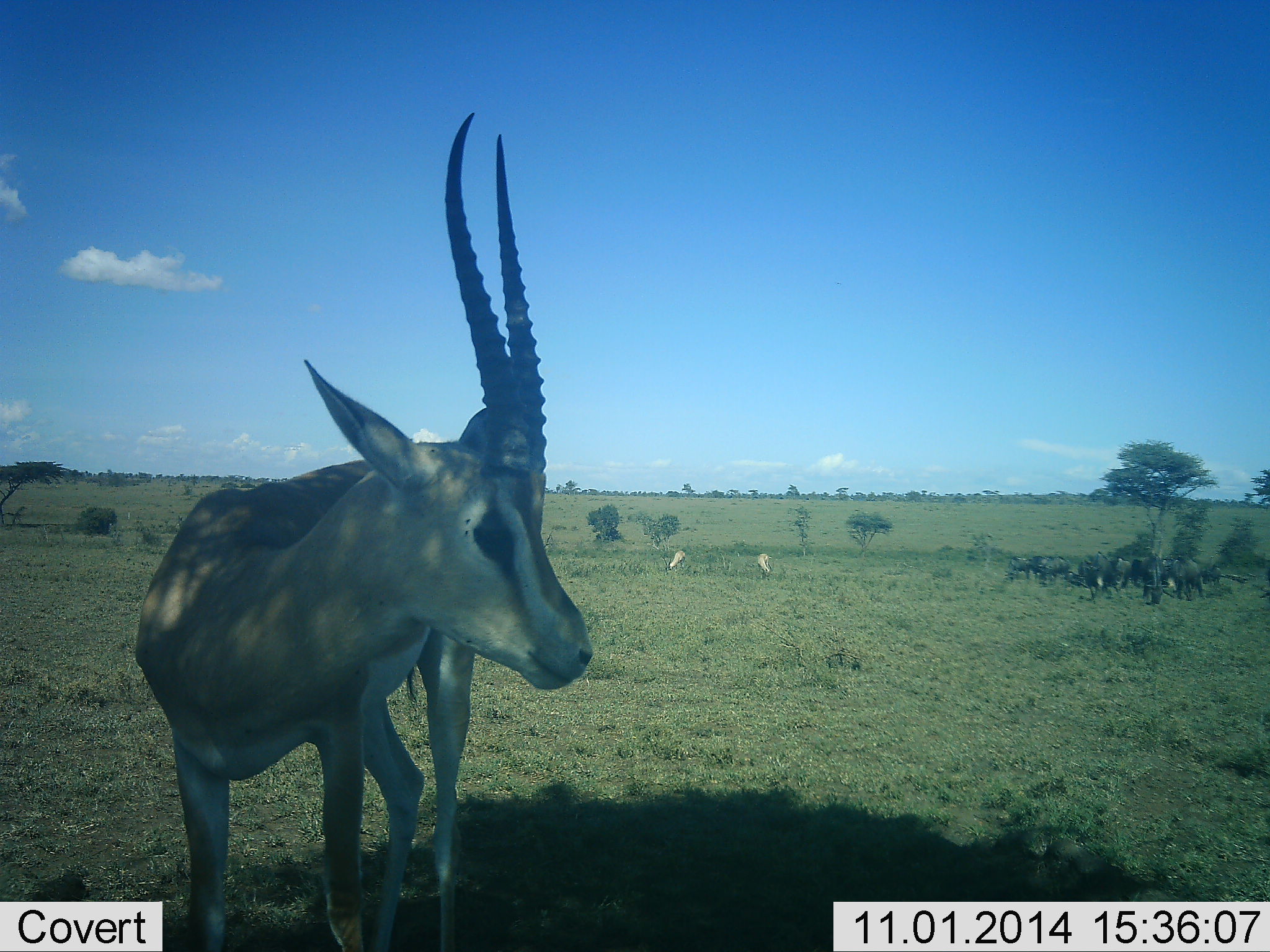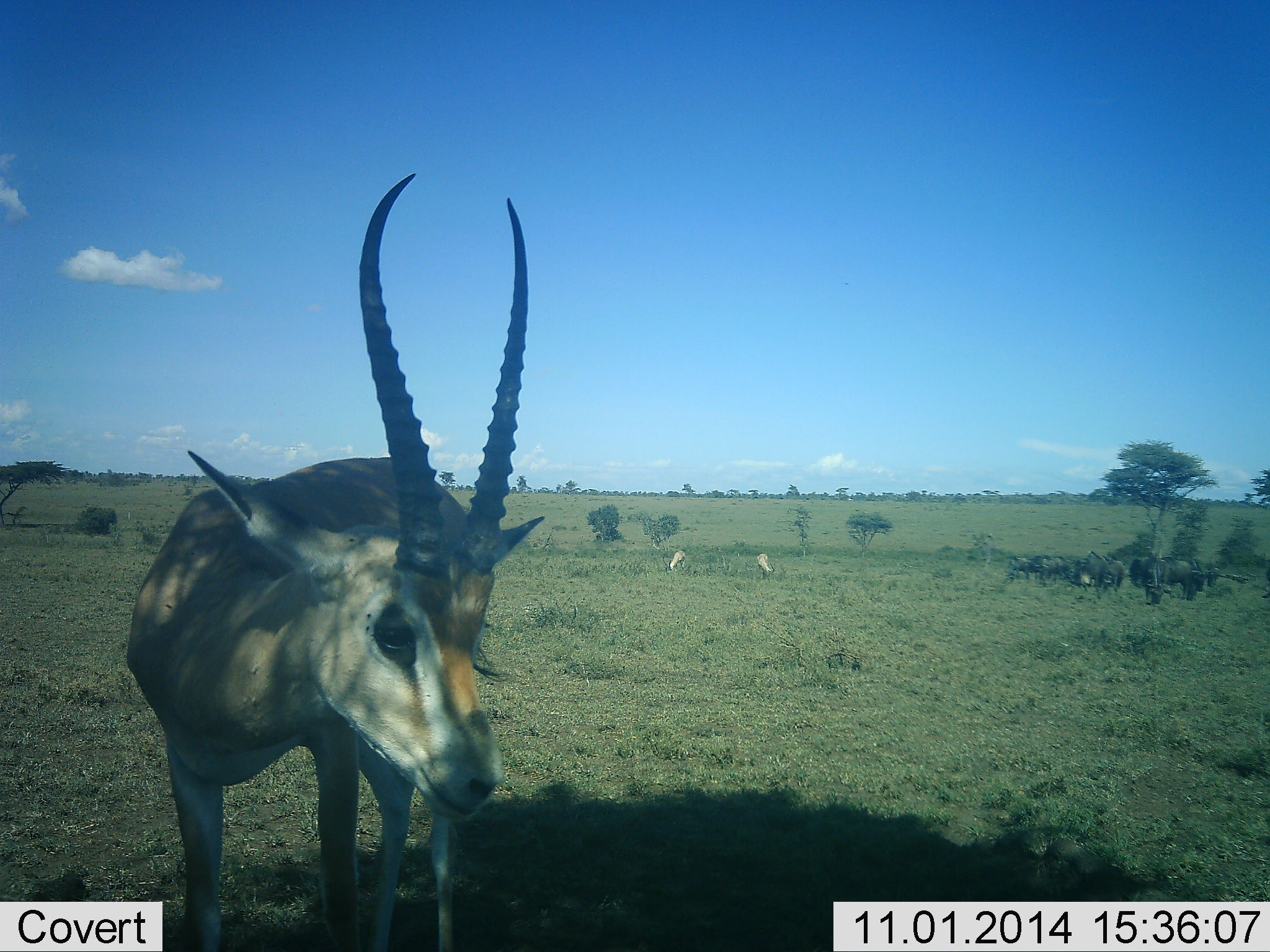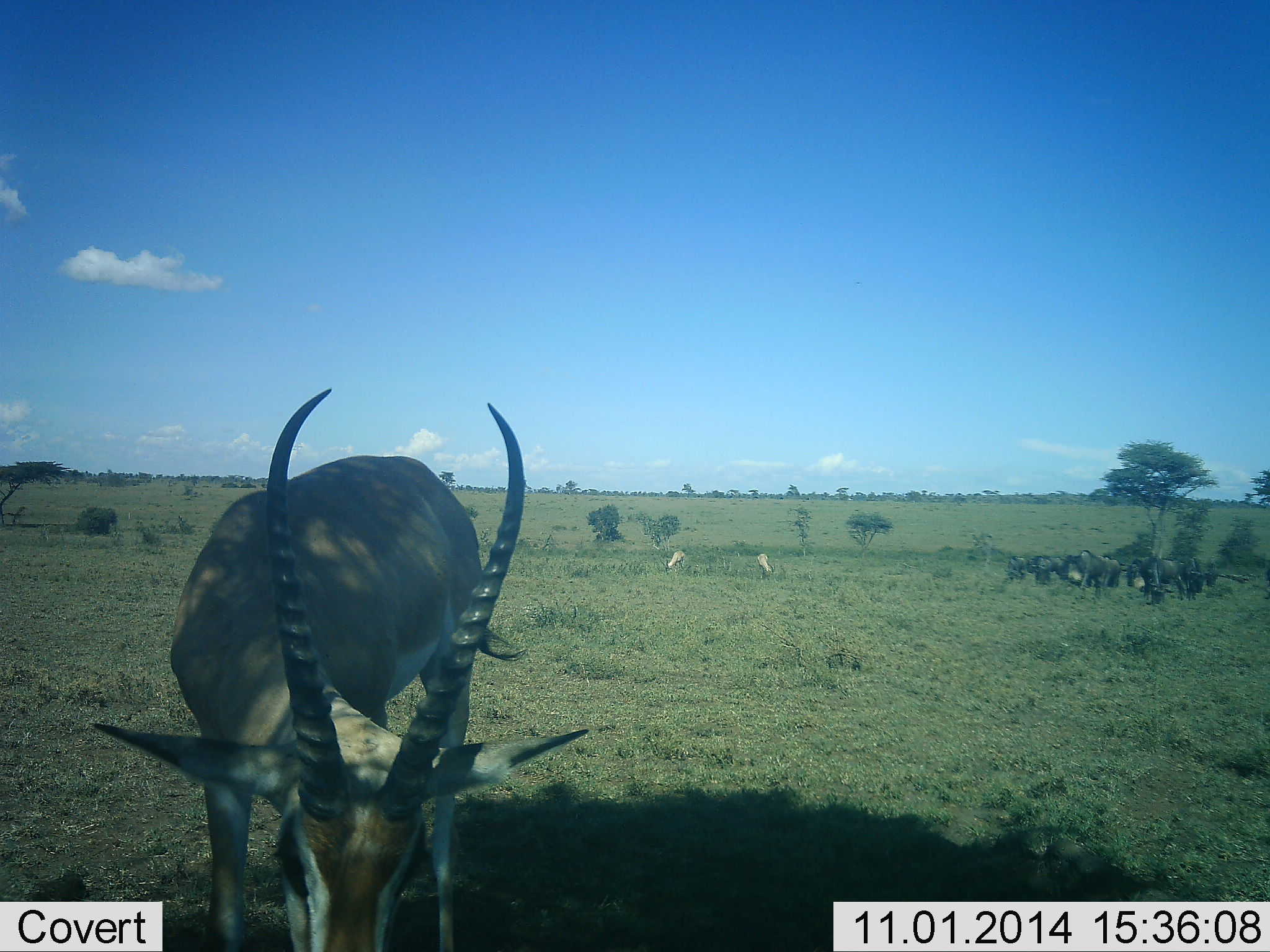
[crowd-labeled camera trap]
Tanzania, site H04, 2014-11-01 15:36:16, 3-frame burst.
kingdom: Animalia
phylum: Chordata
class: Mammalia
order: Artiodactyla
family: Bovidae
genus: Nanger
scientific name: Nanger granti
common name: grant's gazelle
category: gazellegrants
Gazellegrants (grant's gazelle) (Nanger granti), count 3. Behavior (volunteer vote fractions): standing 92%, resting 0%, moving 0%, interacting 0%. Young present (vote fraction): 0%. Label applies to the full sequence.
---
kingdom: Animalia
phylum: Chordata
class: Mammalia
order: Artiodactyla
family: Bovidae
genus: Connochaetes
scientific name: Connochaetes taurinus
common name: blue wildebeest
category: wildebeest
Wildebeest (blue wildebeest) (Connochaetes taurinus), count 8. Behavior (volunteer vote fractions): standing 46%, resting 0%, moving 15%, interacting 0%. Young present (vote fraction): 0%. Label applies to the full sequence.